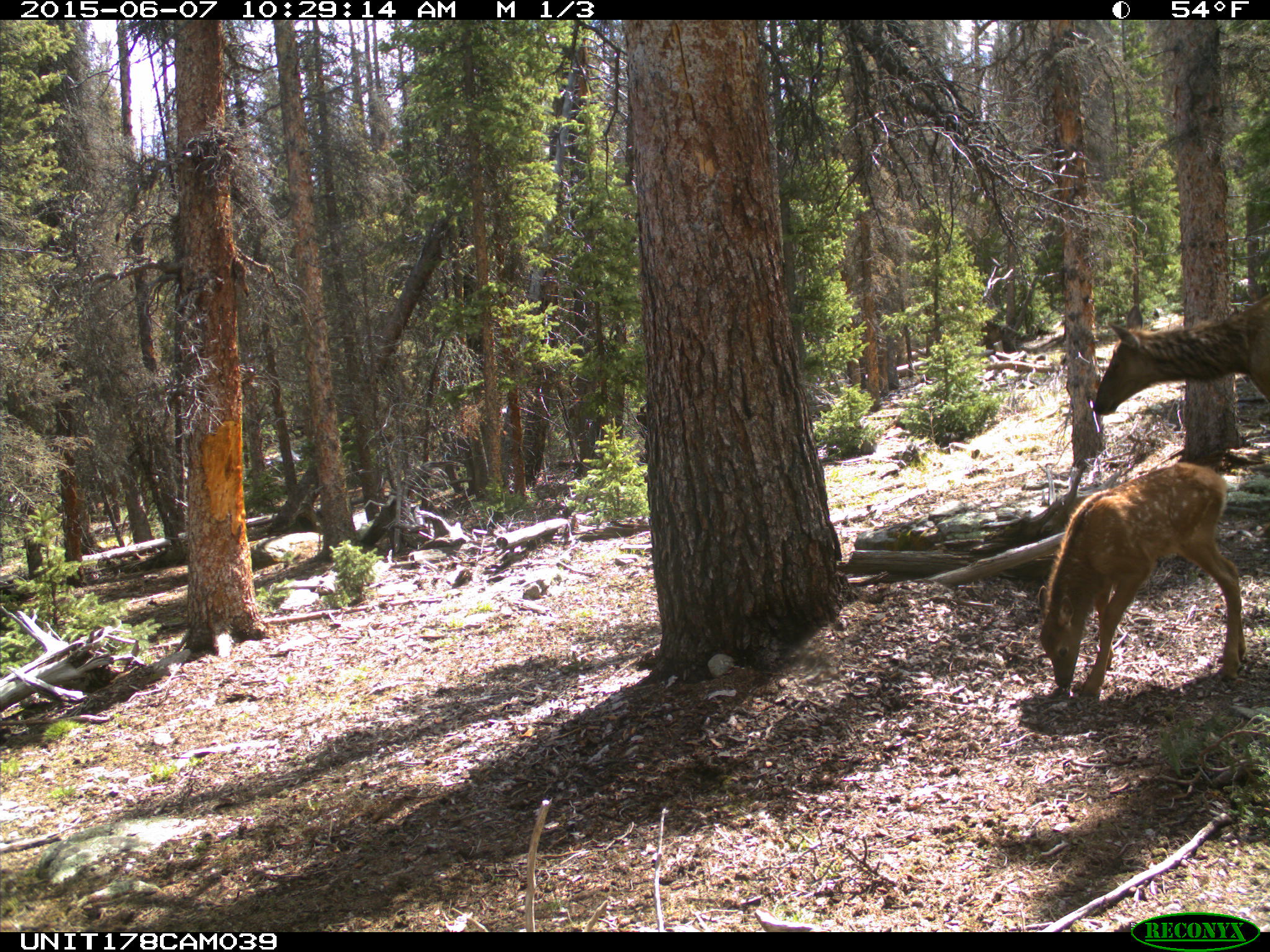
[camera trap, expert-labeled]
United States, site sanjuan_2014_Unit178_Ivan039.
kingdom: Animalia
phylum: Chordata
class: Mammalia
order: Artiodactyla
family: Cervidae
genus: Cervus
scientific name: Cervus elaphus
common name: red deer